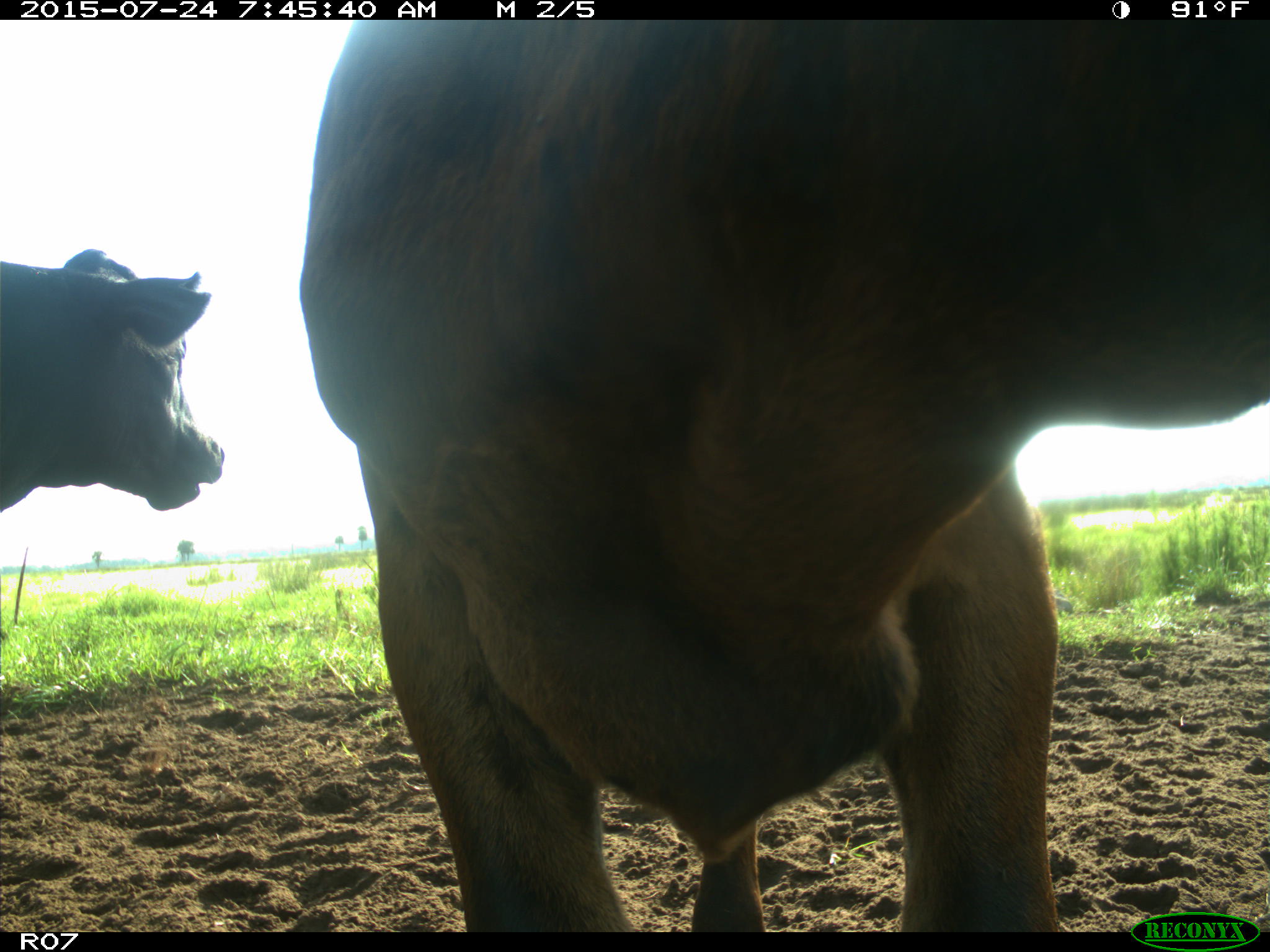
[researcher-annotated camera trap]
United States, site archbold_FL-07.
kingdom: Animalia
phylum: Chordata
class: Mammalia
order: Artiodactyla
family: Bovidae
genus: Bos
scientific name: Bos taurus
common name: domestic cow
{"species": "Bos taurus (domestic cow)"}